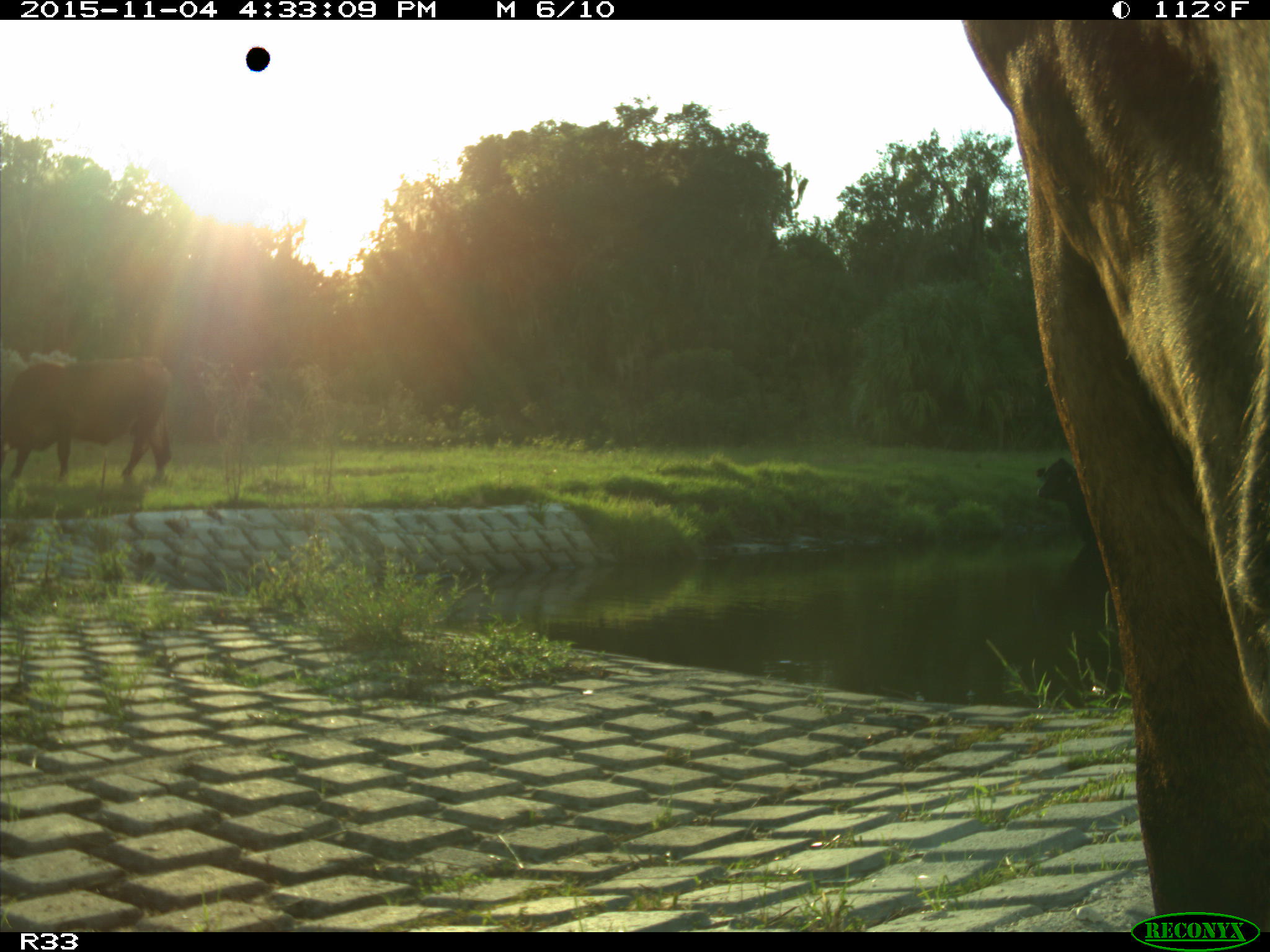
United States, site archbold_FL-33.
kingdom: Animalia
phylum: Chordata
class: Mammalia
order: Artiodactyla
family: Bovidae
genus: Bos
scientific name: Bos taurus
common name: domestic cow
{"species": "Bos taurus (domestic cow)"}